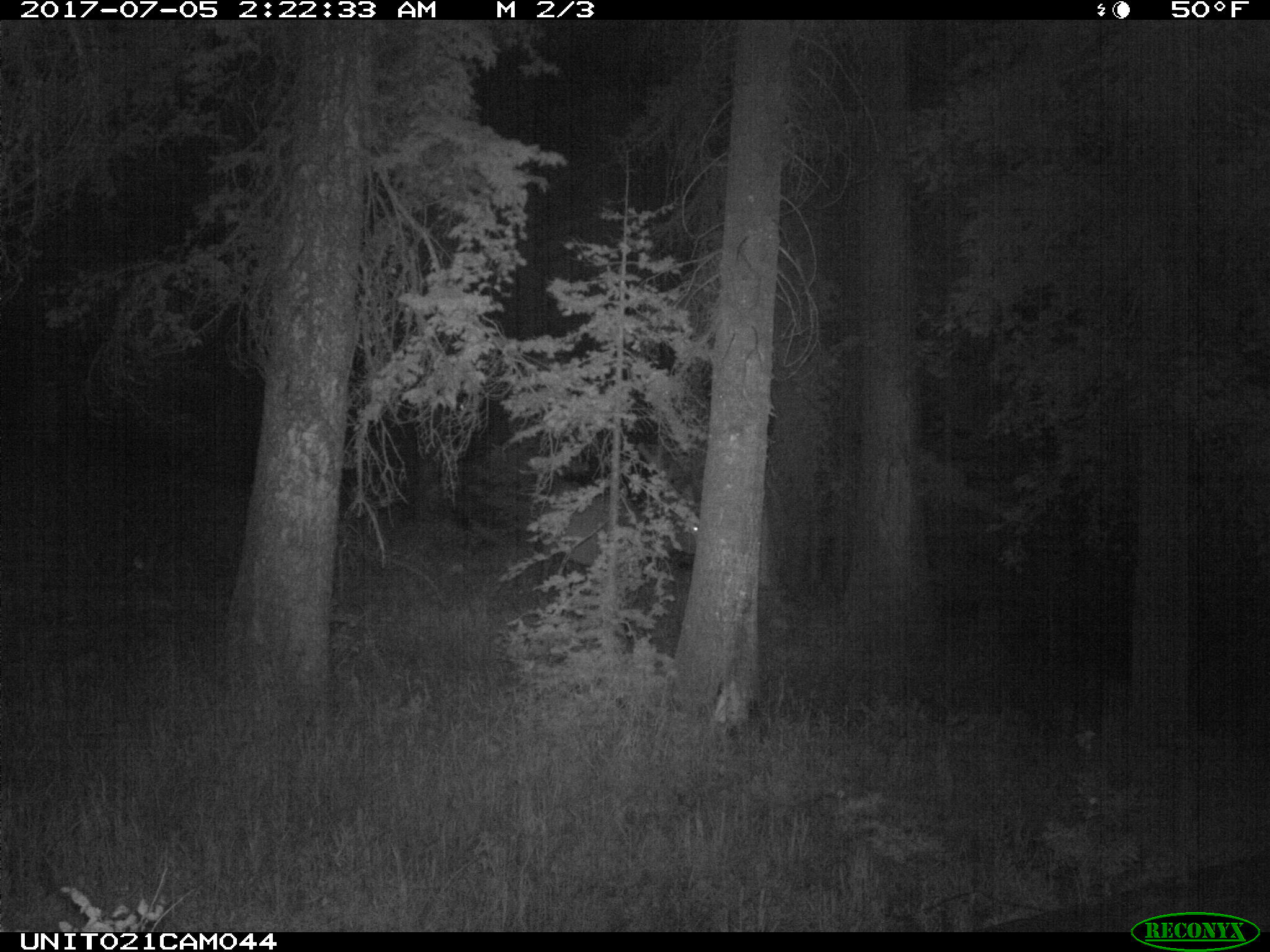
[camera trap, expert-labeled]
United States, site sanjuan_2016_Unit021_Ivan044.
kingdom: Animalia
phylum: Chordata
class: Mammalia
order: Artiodactyla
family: Cervidae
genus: Cervus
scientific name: Cervus elaphus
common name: red deer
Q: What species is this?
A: Cervus elaphus (red deer).